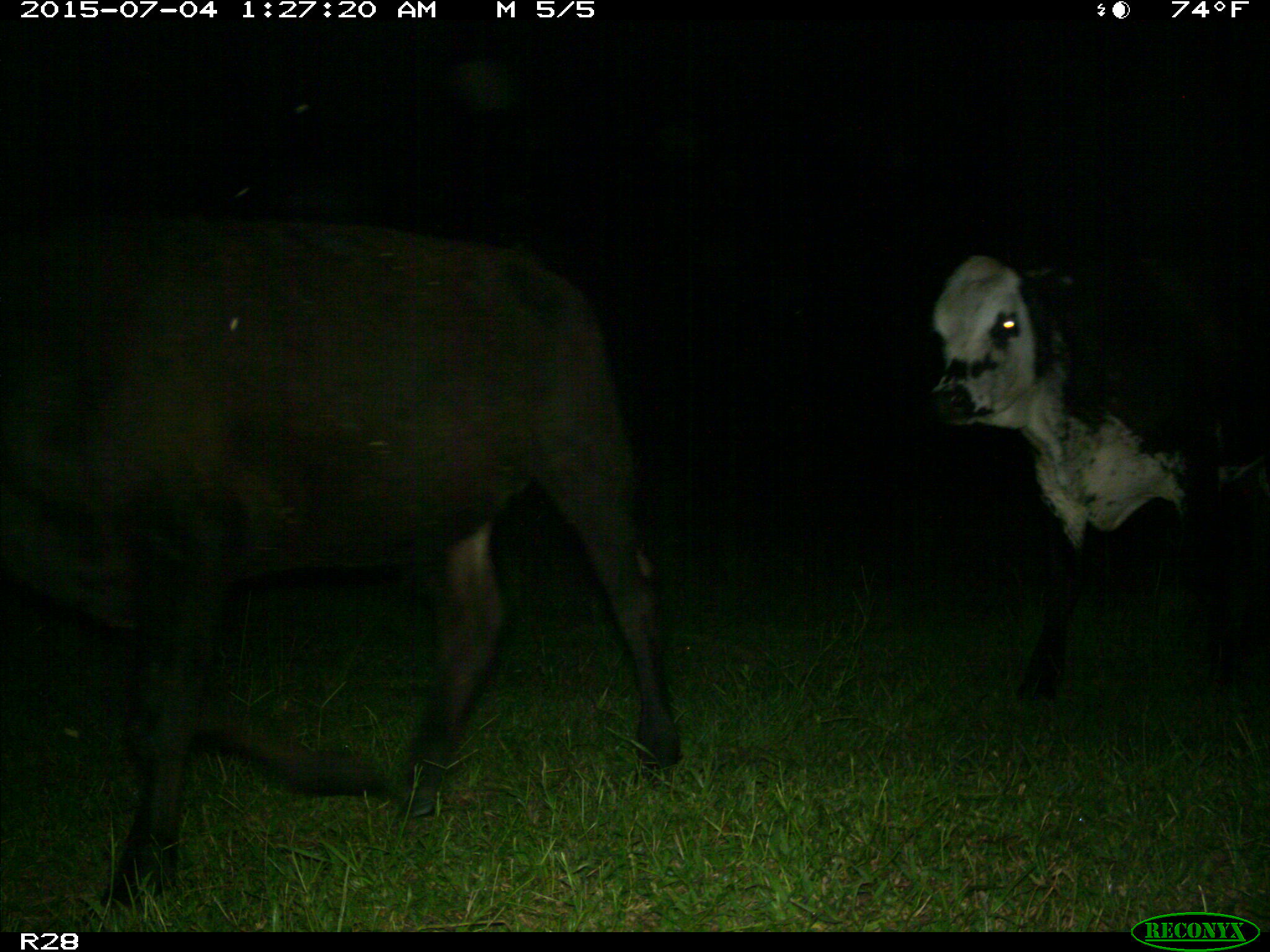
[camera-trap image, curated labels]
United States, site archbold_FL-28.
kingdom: Animalia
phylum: Chordata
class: Mammalia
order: Artiodactyla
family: Bovidae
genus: Bos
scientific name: Bos taurus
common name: domestic cow